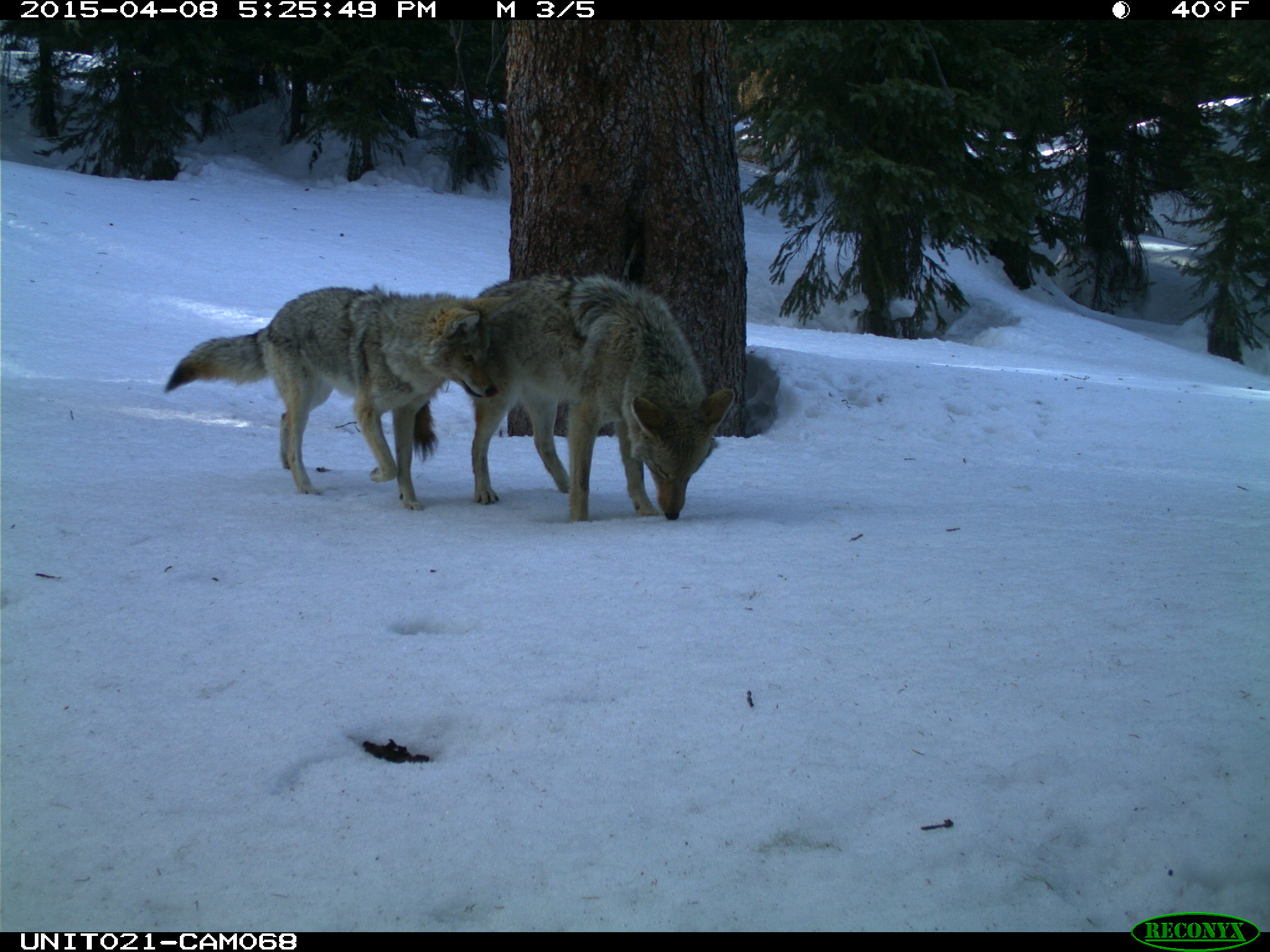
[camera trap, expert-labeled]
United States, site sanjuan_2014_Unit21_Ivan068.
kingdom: Animalia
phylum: Chordata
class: Mammalia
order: Carnivora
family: Canidae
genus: Canis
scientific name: Canis latrans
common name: coyote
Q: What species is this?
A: Canis latrans (coyote).